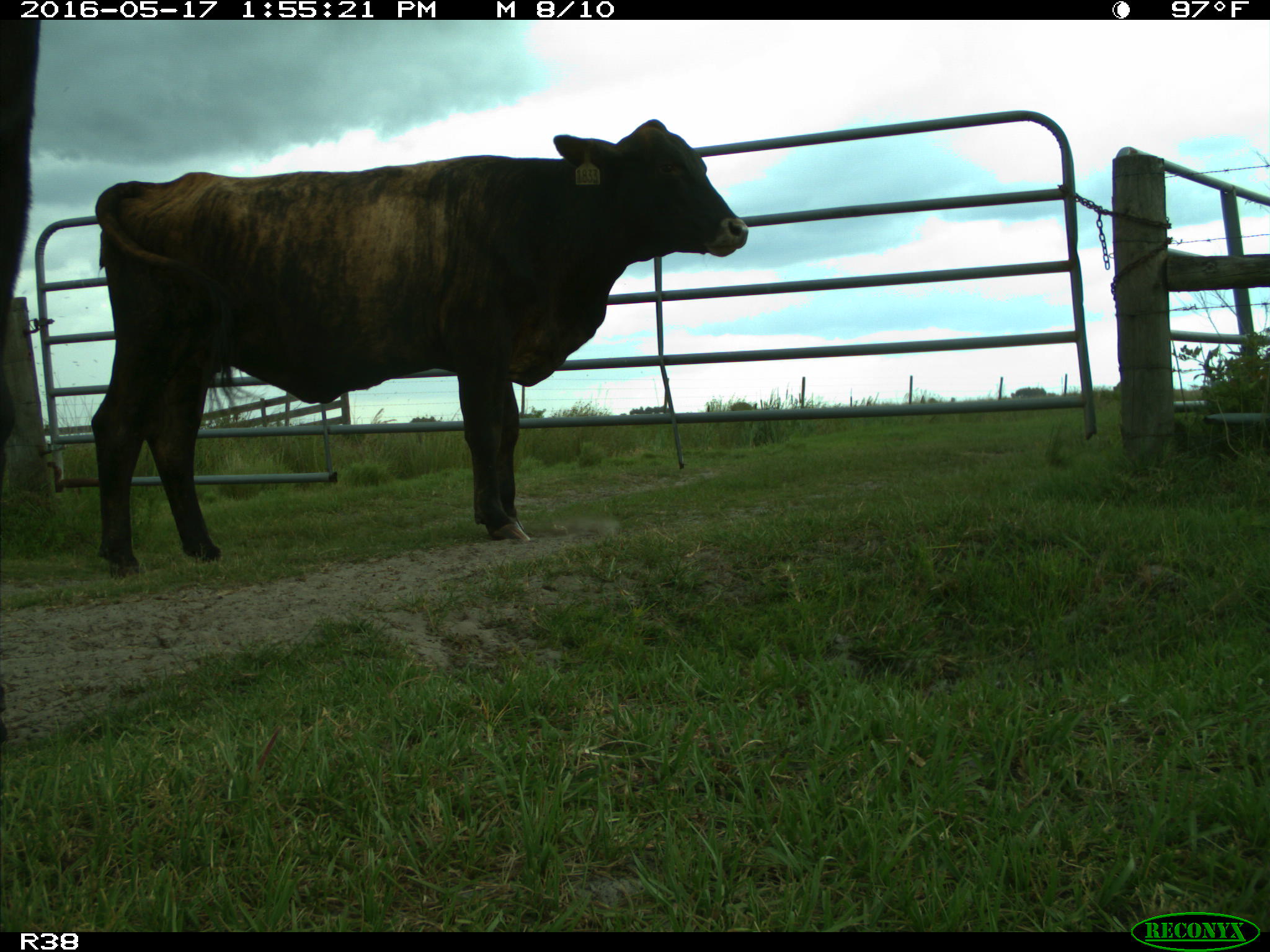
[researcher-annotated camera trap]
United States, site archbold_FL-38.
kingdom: Animalia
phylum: Chordata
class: Mammalia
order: Artiodactyla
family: Bovidae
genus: Bos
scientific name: Bos taurus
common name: domestic cow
Bos taurus (domestic cow).